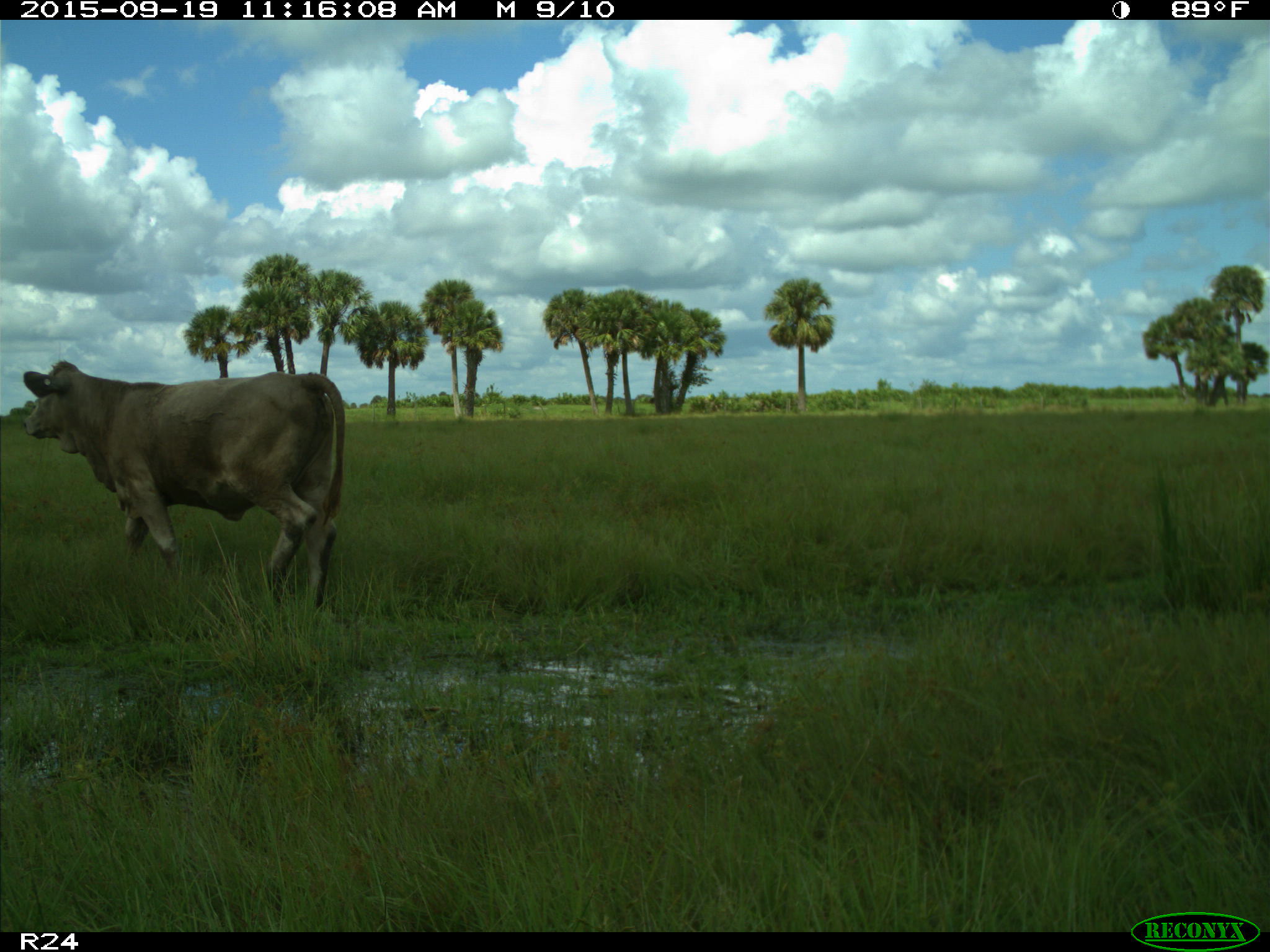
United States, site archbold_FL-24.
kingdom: Animalia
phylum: Chordata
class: Mammalia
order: Artiodactyla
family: Bovidae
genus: Bos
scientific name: Bos taurus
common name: domestic cow